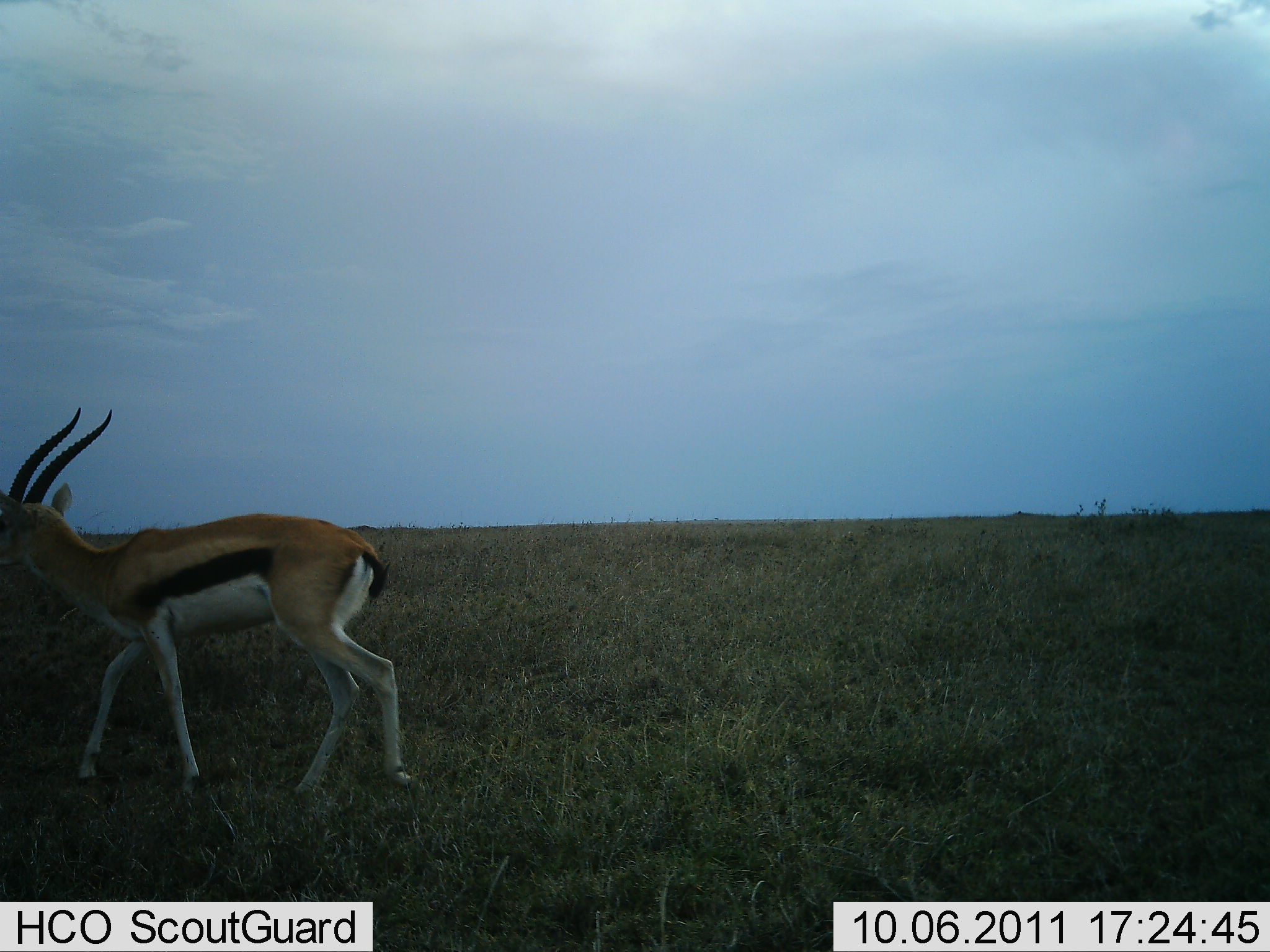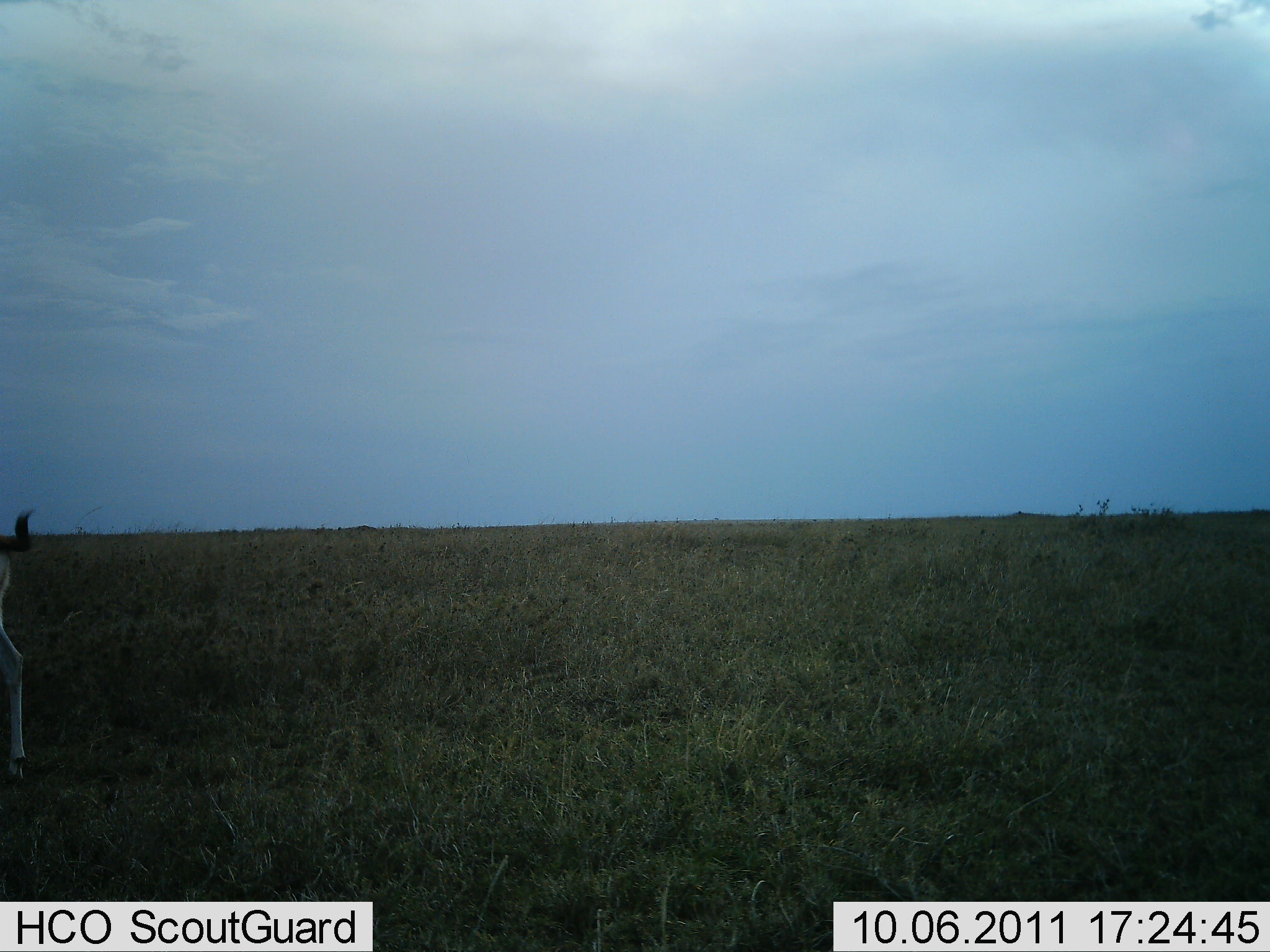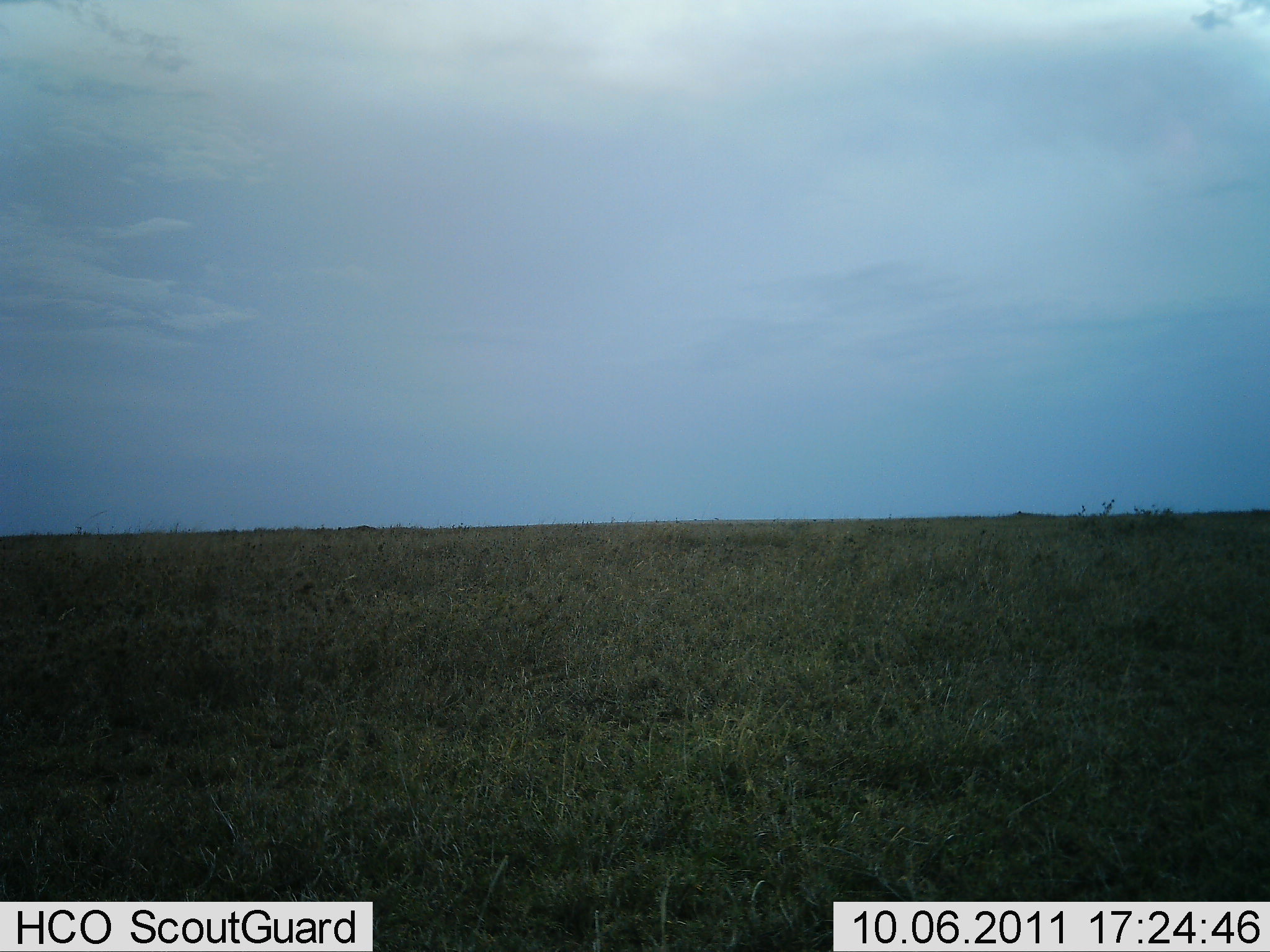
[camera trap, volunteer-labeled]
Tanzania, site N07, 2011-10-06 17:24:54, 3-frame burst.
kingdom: Animalia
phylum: Chordata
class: Mammalia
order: Artiodactyla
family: Bovidae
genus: Eudorcas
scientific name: Eudorcas thomsonii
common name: thomson's gazelle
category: gazellethomsons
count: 1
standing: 0%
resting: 0%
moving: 100%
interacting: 0%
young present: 0%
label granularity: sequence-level